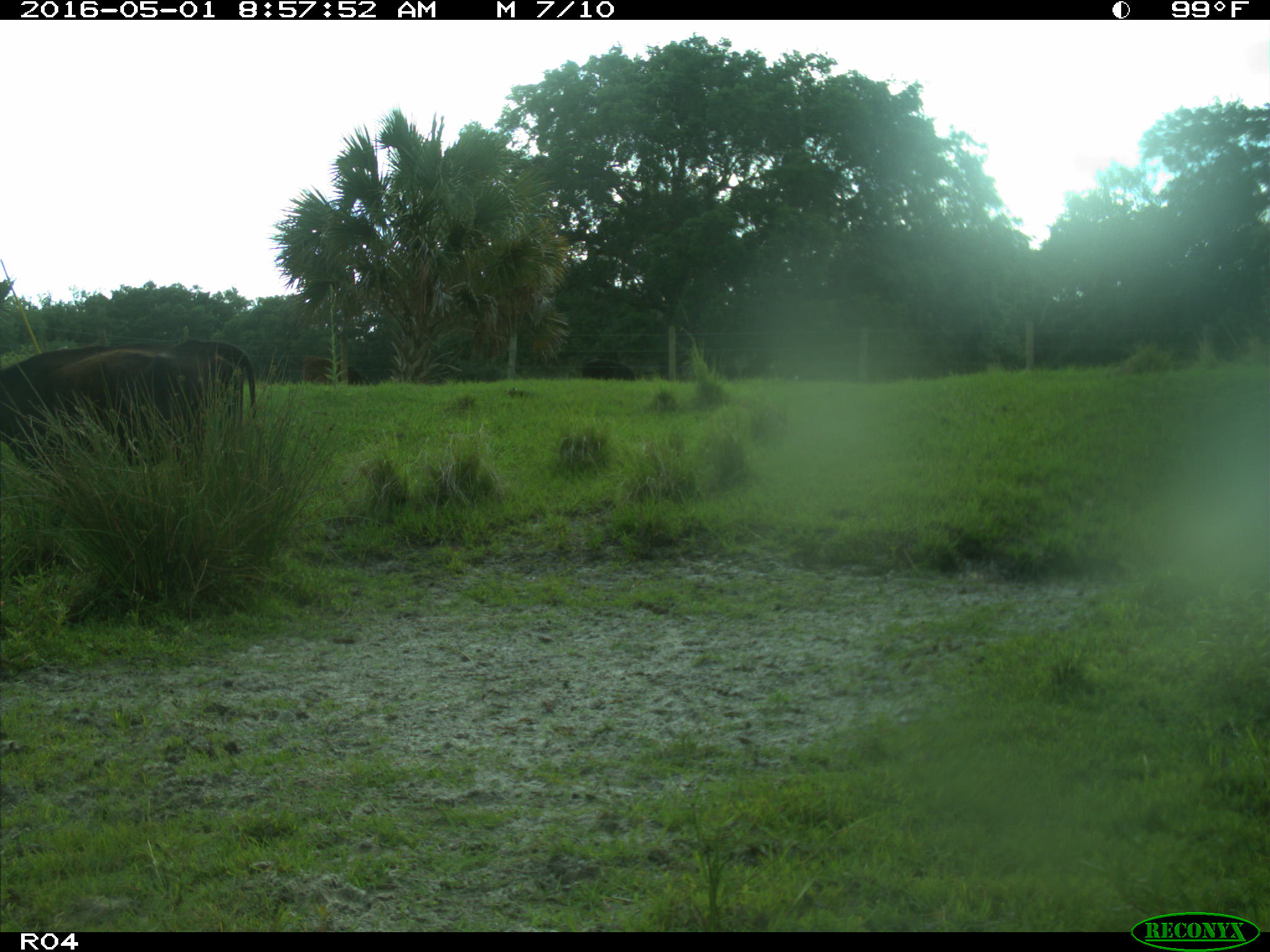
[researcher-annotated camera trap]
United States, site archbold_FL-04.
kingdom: Animalia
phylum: Chordata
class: Mammalia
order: Artiodactyla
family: Bovidae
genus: Bos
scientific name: Bos taurus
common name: domestic cow